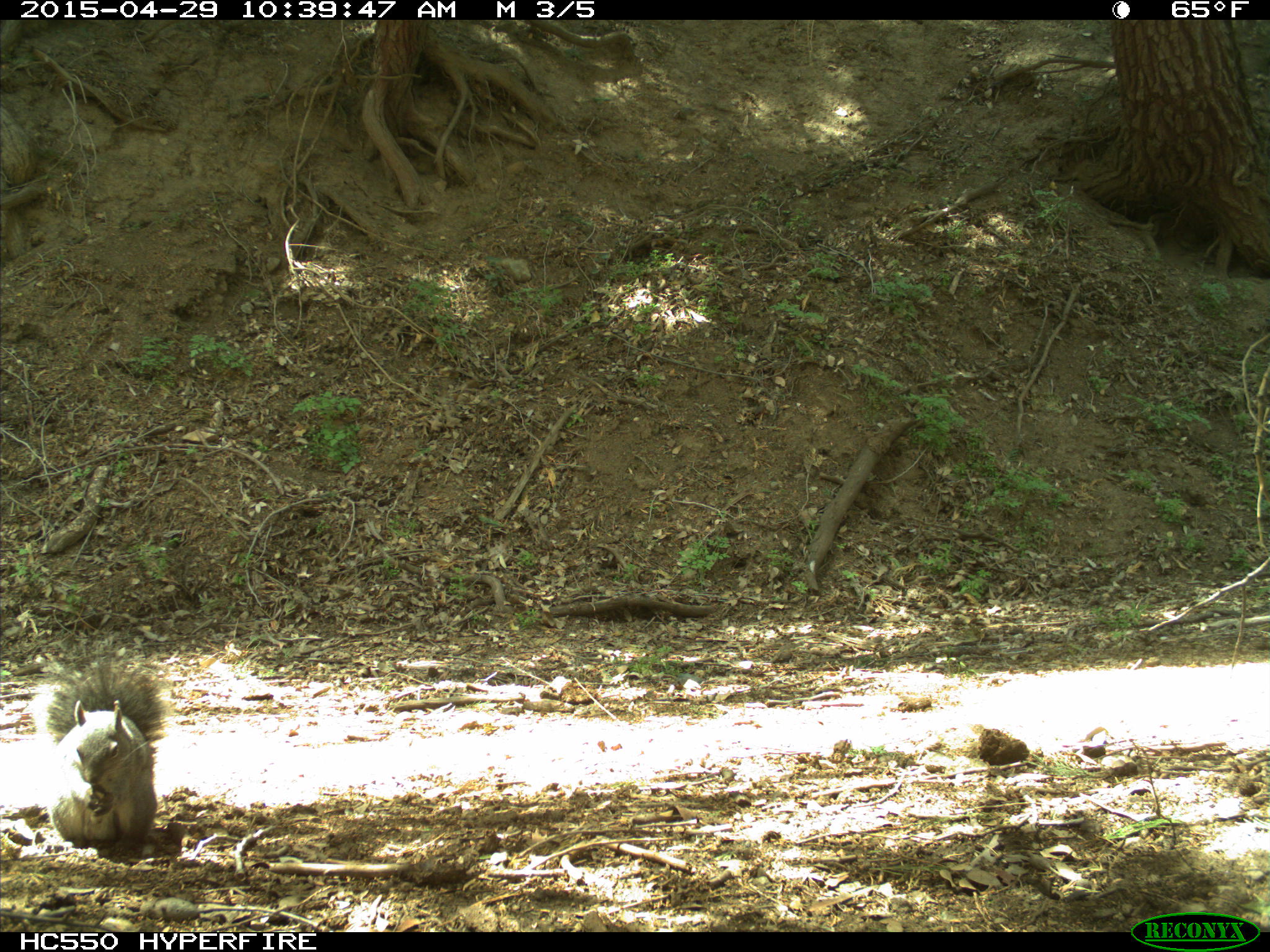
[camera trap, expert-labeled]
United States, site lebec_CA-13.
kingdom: Animalia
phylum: Chordata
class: Mammalia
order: Rodentia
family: Sciuridae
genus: Sciurus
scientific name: Sciurus carolinensis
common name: eastern gray squirrel